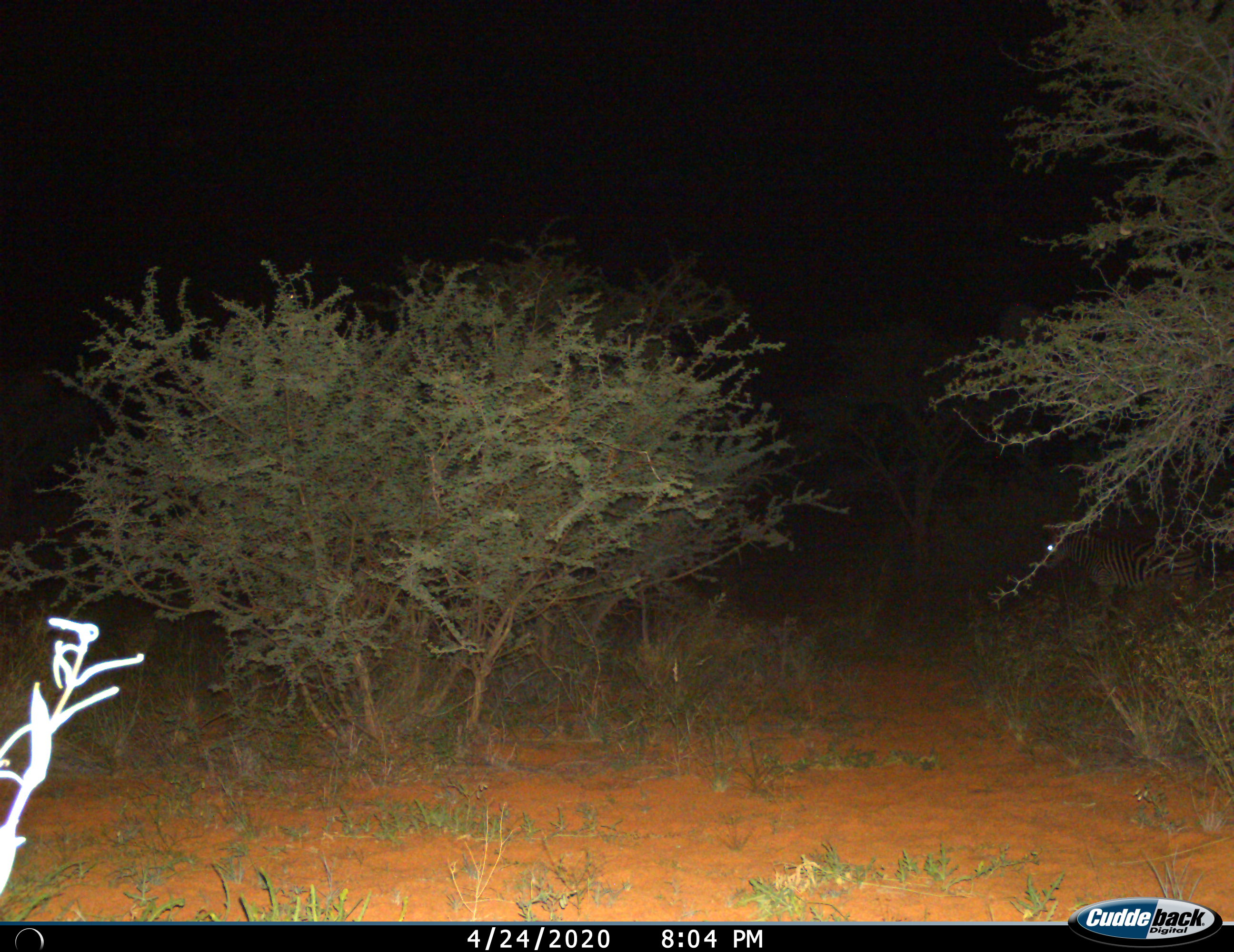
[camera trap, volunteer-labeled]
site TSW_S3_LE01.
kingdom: Animalia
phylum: Chordata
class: Mammalia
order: Perissodactyla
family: Equidae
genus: Equus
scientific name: Equus quagga burchellii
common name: burchell's zebra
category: zebraburchells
Zebraburchells (burchell's zebra) (Equus quagga burchellii), count 1. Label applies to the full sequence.